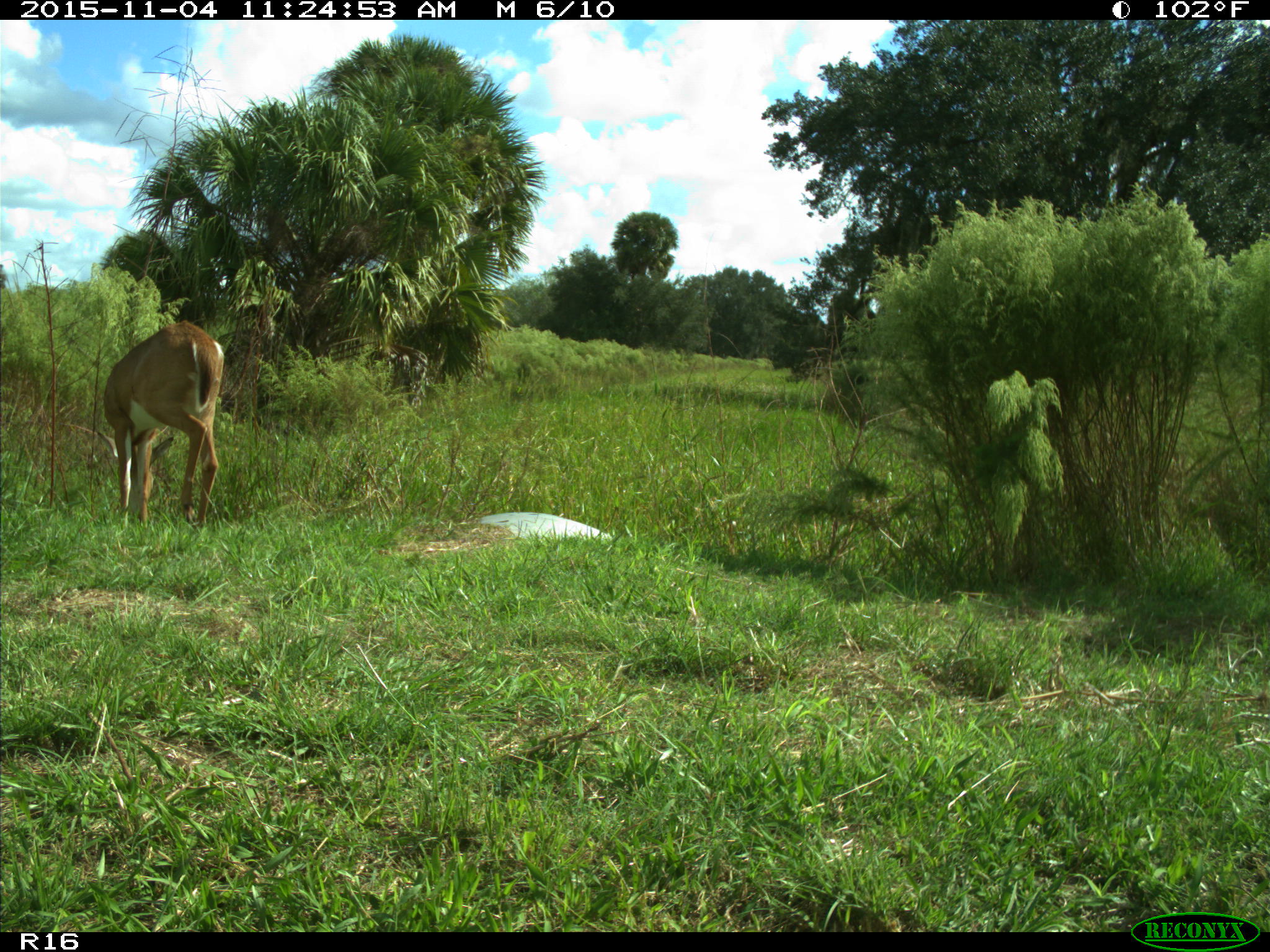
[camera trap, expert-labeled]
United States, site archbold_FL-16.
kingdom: Animalia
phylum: Chordata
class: Mammalia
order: Artiodactyla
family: Cervidae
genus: Odocoileus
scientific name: Odocoileus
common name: deer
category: unidentified deer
Unidentified deer (deer) (Odocoileus).